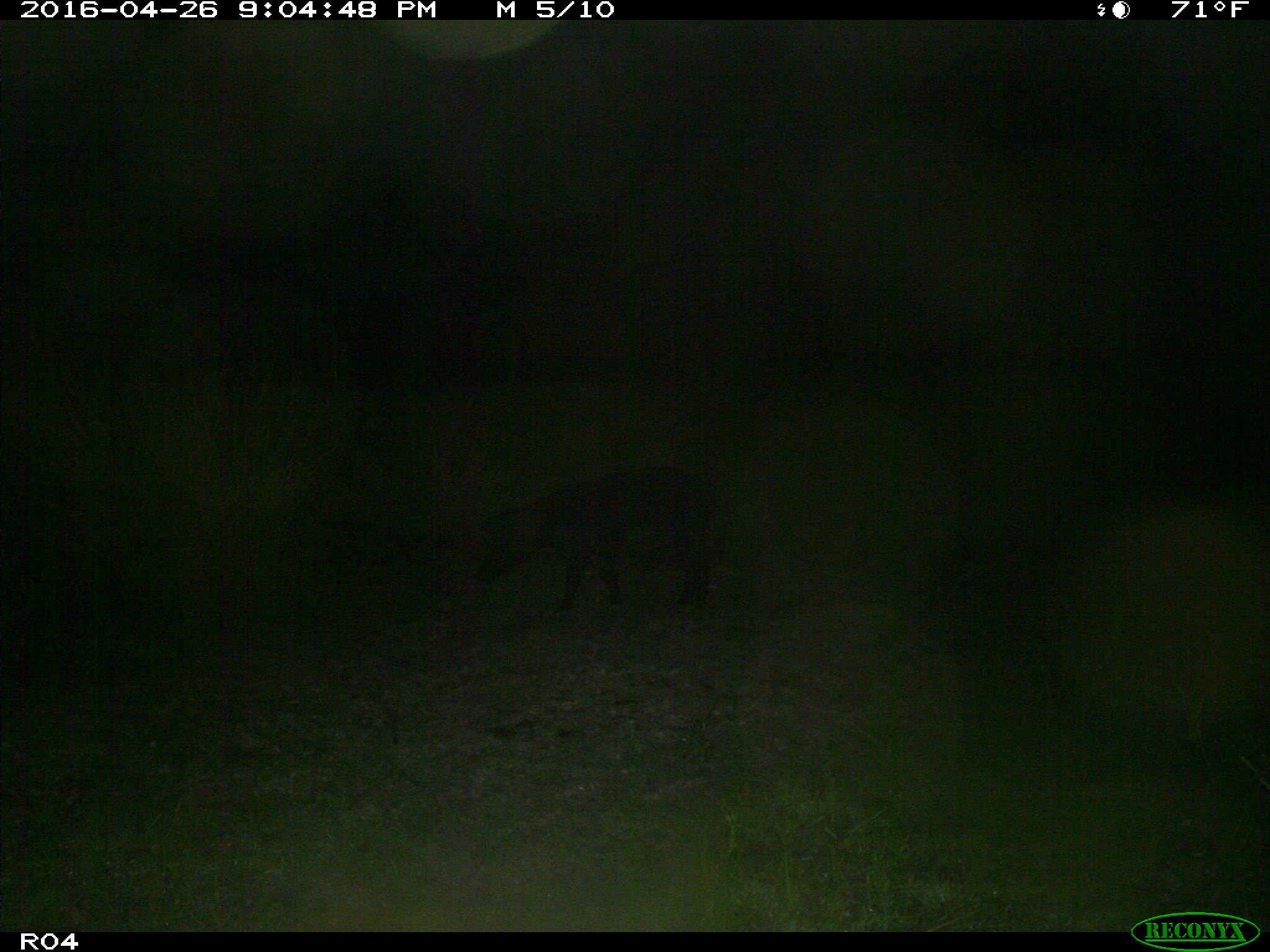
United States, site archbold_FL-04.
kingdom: Animalia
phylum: Chordata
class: Mammalia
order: Artiodactyla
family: Suidae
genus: Sus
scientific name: Sus scrofa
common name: wild boar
Sus scrofa (wild boar).